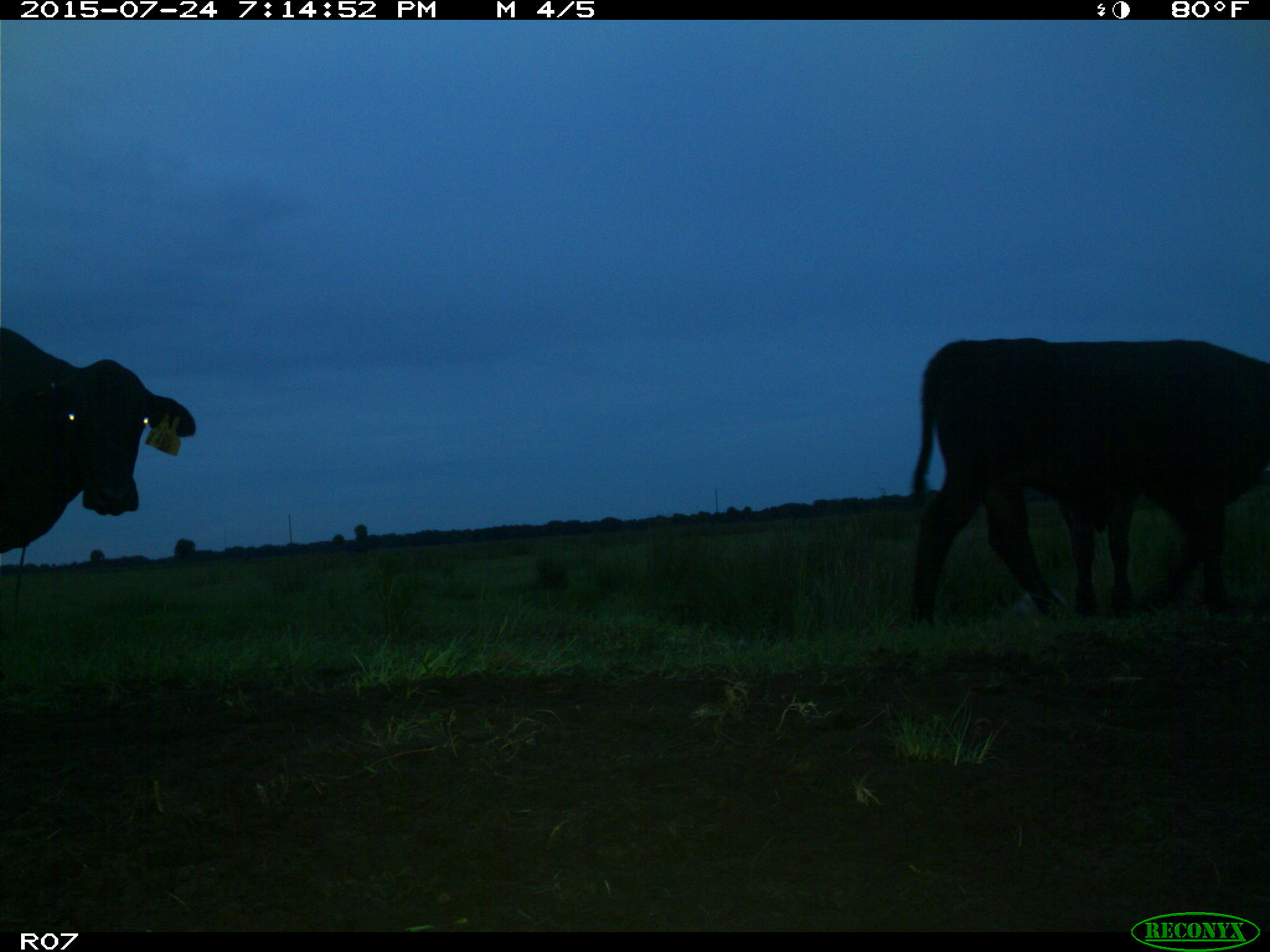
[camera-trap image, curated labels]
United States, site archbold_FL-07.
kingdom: Animalia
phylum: Chordata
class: Mammalia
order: Artiodactyla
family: Bovidae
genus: Bos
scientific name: Bos taurus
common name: domestic cow